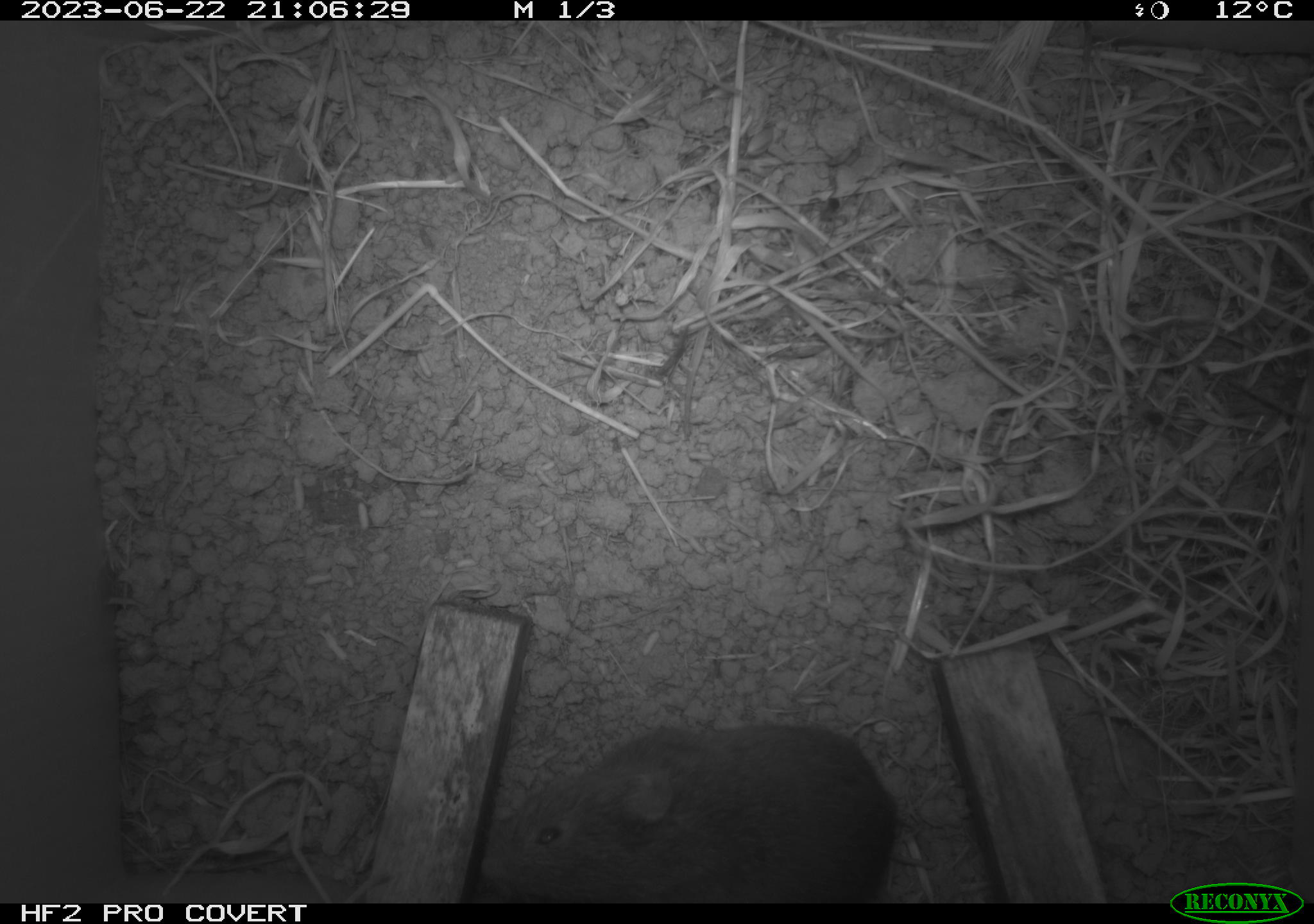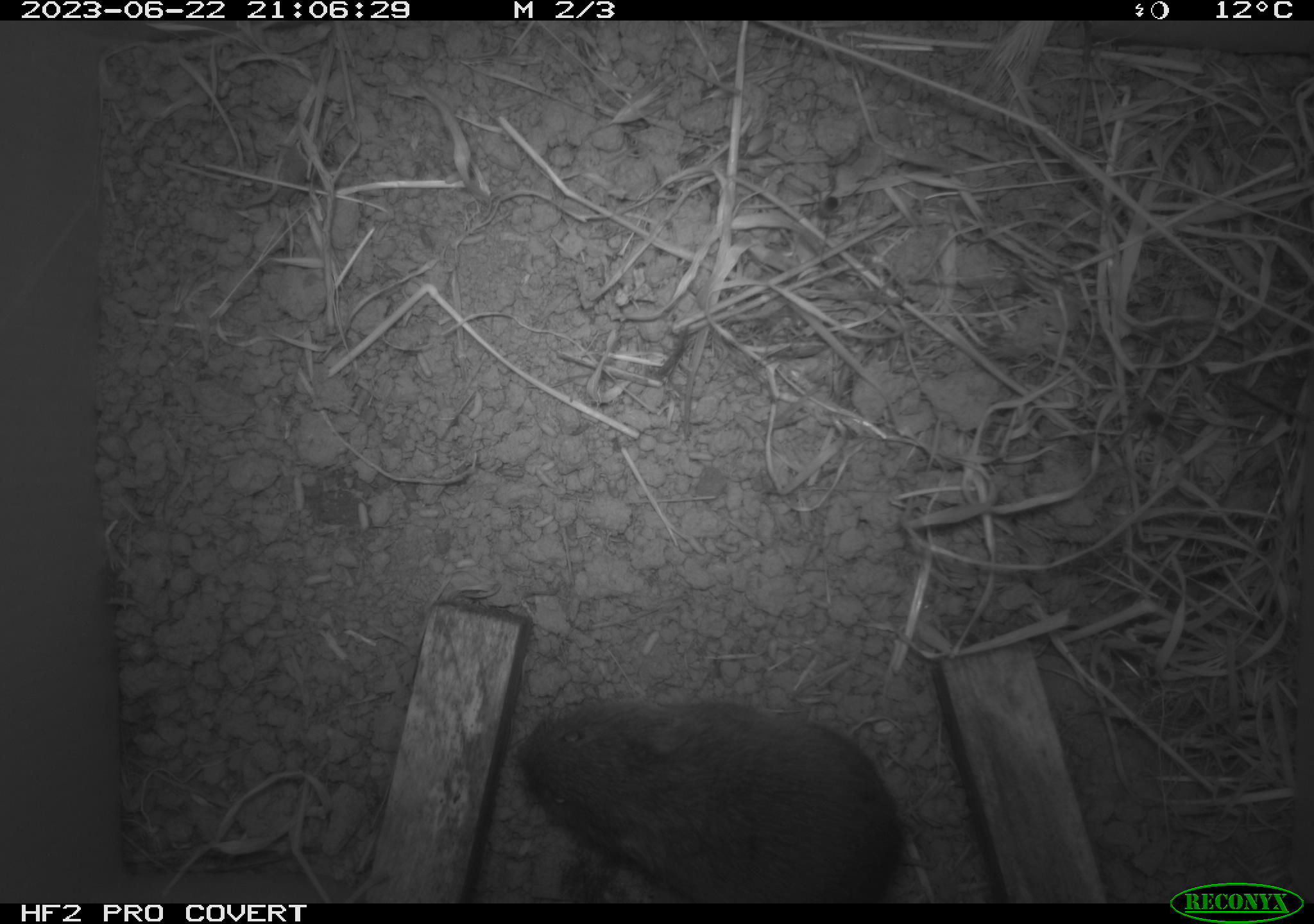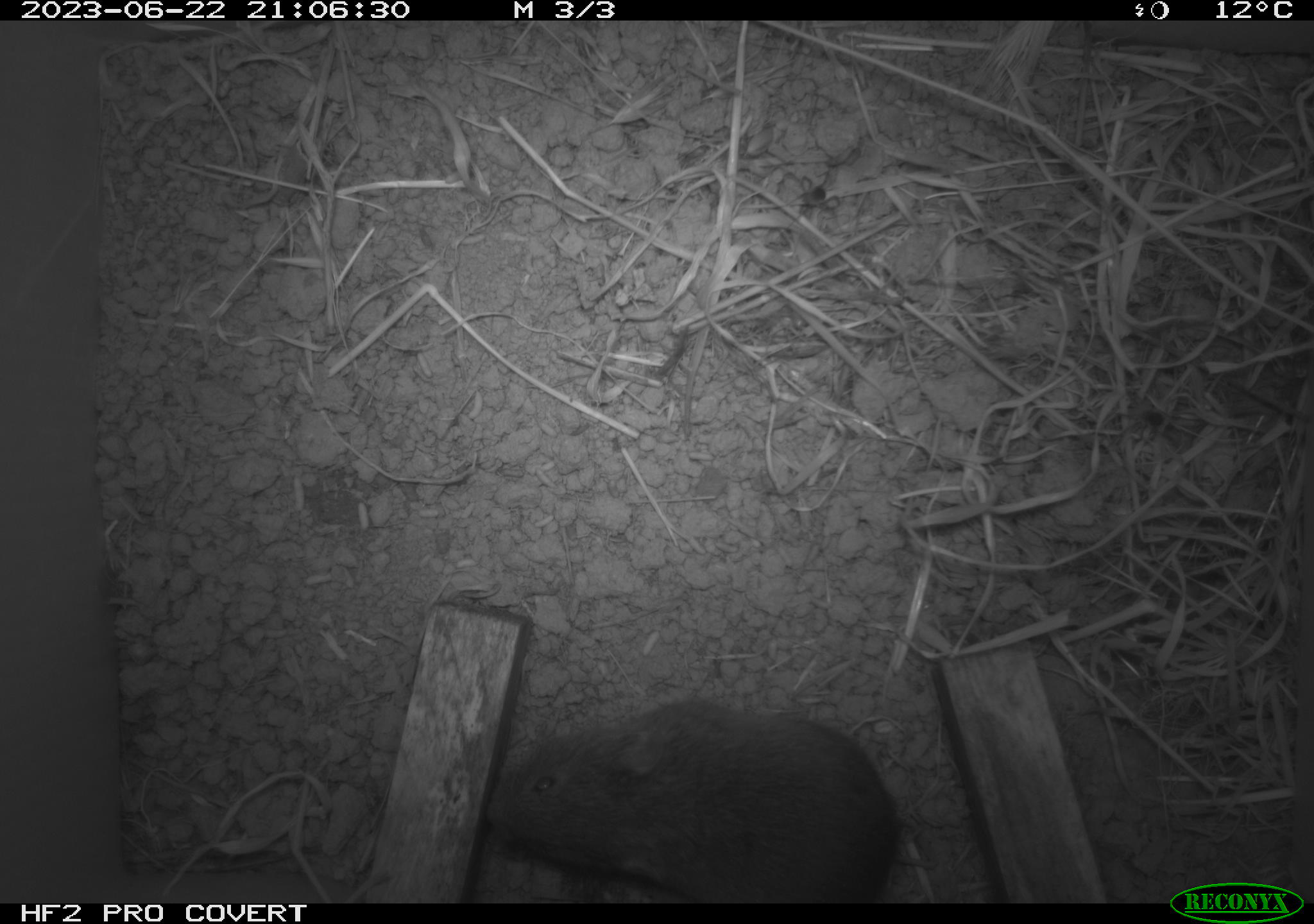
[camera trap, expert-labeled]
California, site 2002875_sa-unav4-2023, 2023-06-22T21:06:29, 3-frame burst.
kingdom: Animalia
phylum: Chordata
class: Mammalia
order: Rodentia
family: Cricetidae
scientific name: Arvicolinae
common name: voles, lemmings, and muskrats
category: arvicolinae subfamily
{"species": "arvicolinae subfamily (voles, lemmings, and muskrats) (Arvicolinae)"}